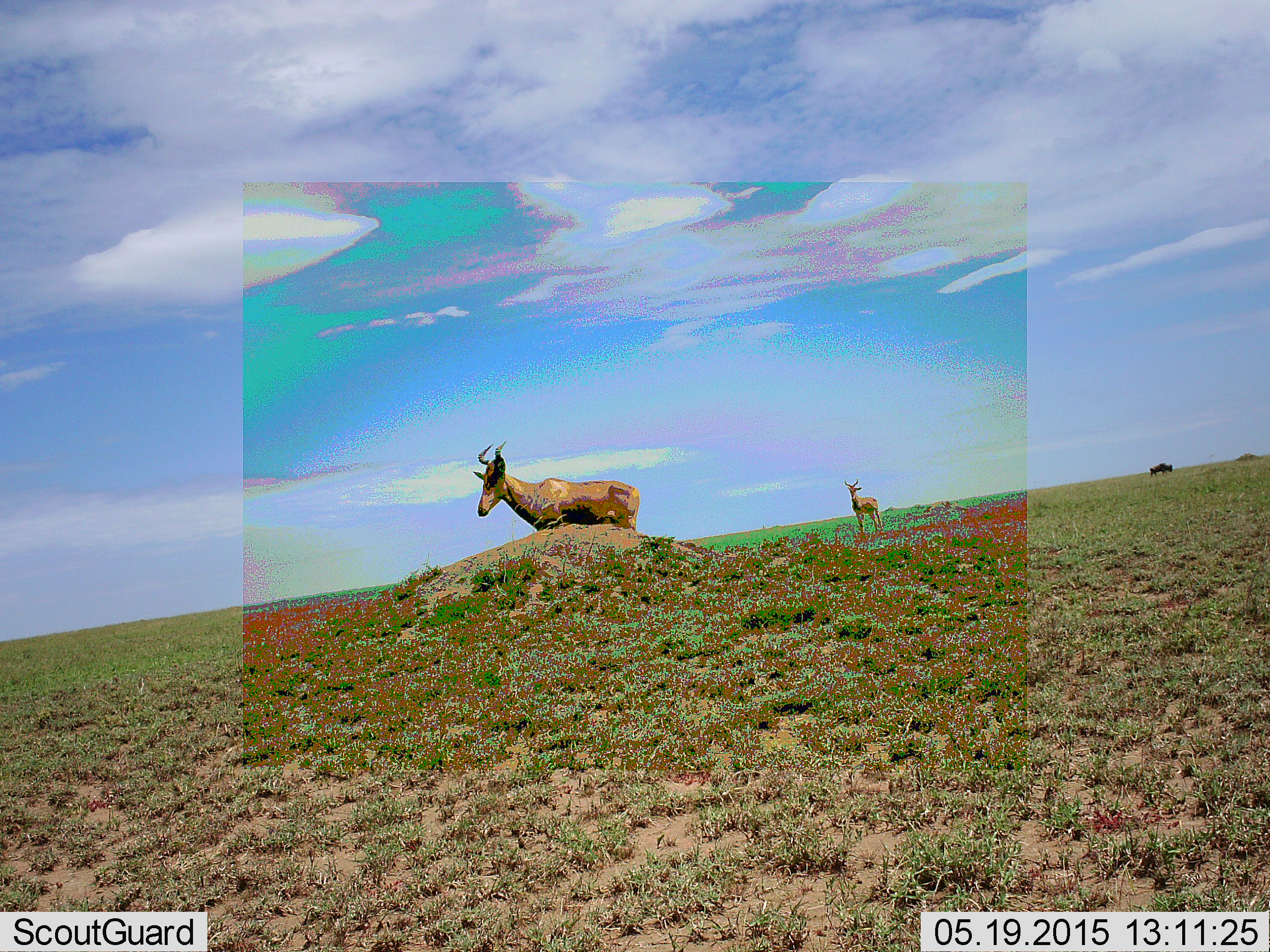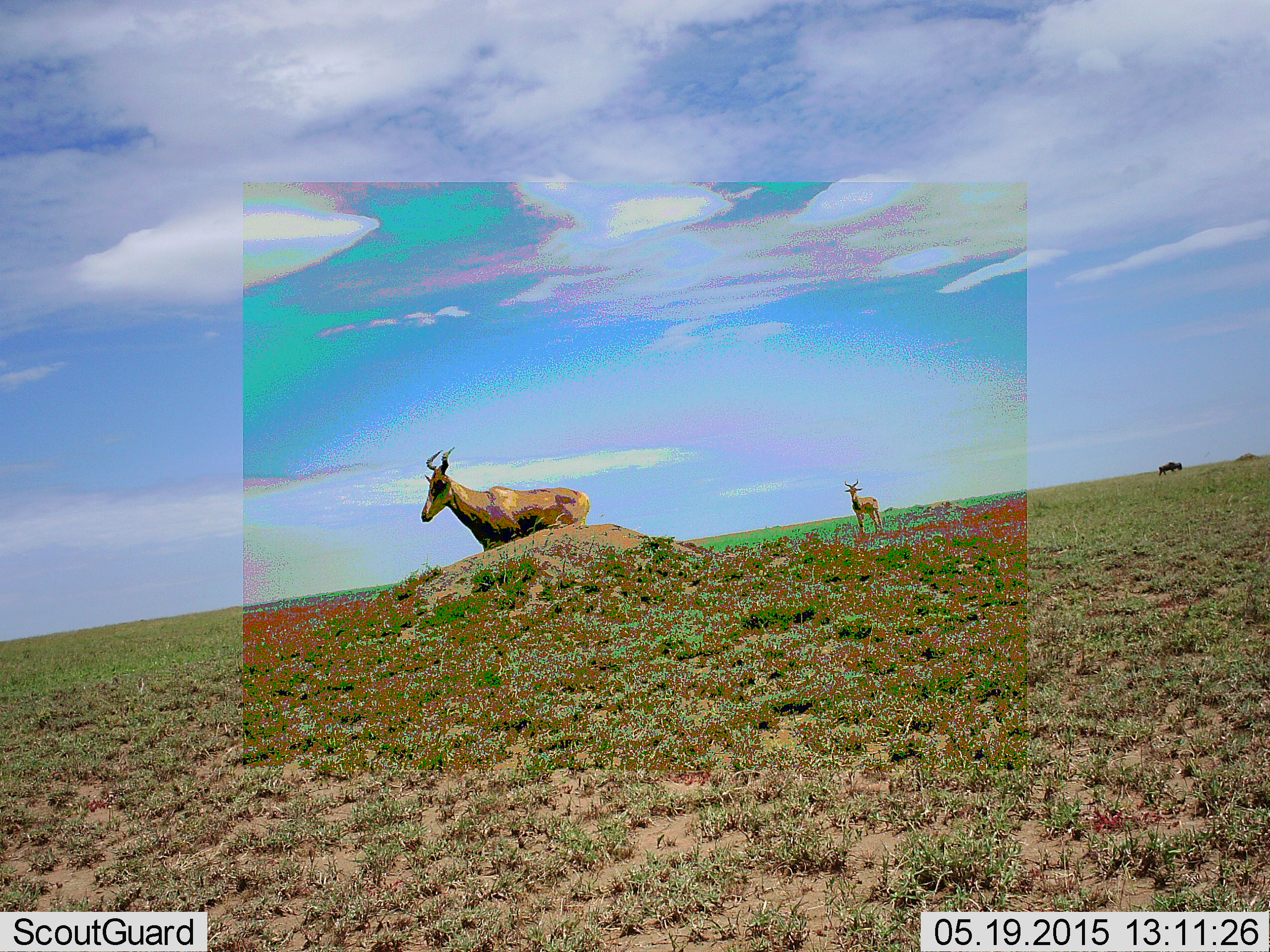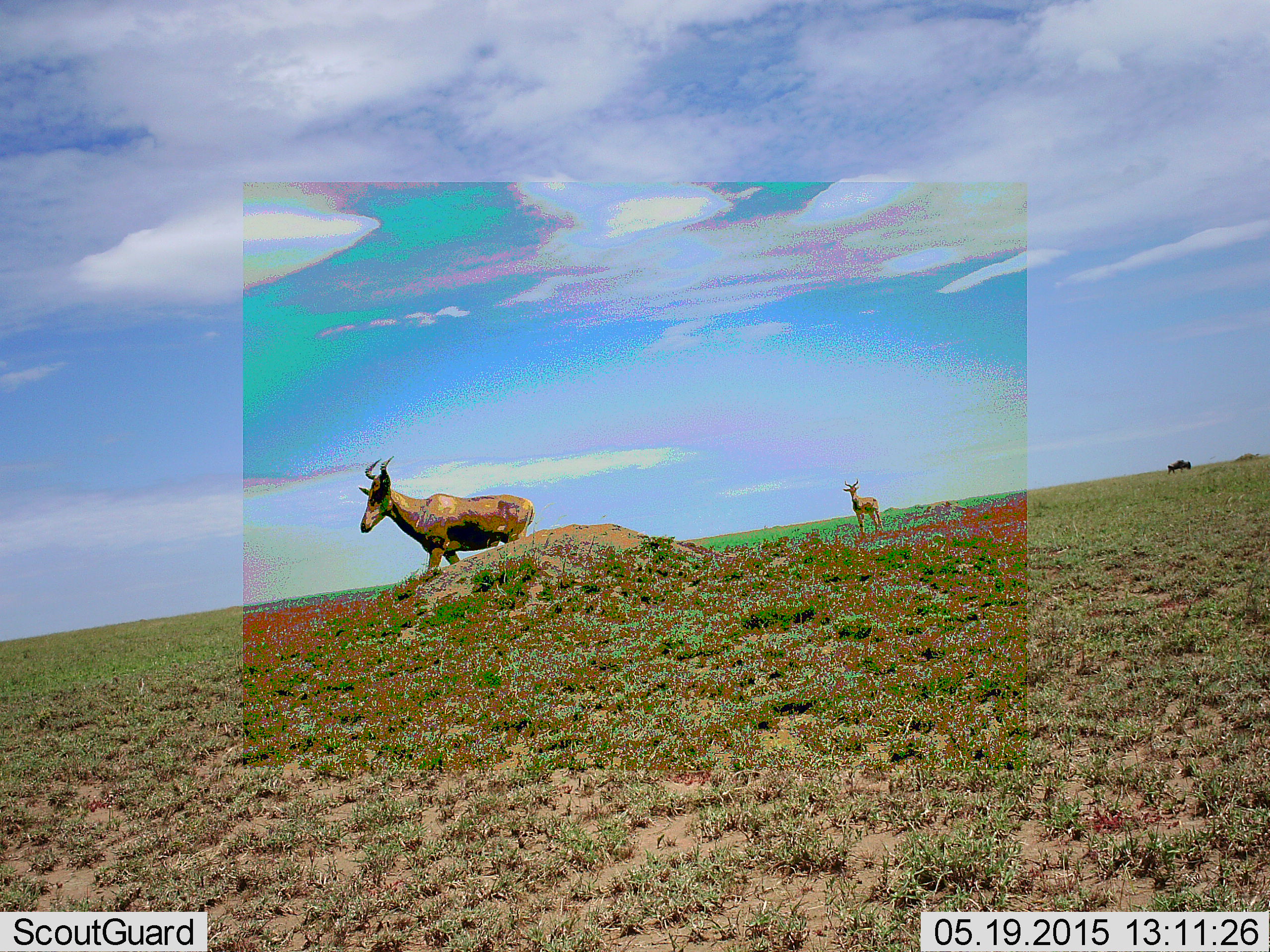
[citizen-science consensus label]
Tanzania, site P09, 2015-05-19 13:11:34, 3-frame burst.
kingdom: Animalia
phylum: Chordata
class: Mammalia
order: Artiodactyla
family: Bovidae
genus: Alcelaphus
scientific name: Alcelaphus buselaphus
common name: hartebeest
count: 2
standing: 88%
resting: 0%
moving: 41%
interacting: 0%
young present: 29%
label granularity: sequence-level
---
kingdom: Animalia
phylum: Chordata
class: Mammalia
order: Artiodactyla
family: Bovidae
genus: Connochaetes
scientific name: Connochaetes taurinus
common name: blue wildebeest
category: wildebeest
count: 1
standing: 30%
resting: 0%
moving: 70%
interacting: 0%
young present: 0%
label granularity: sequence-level